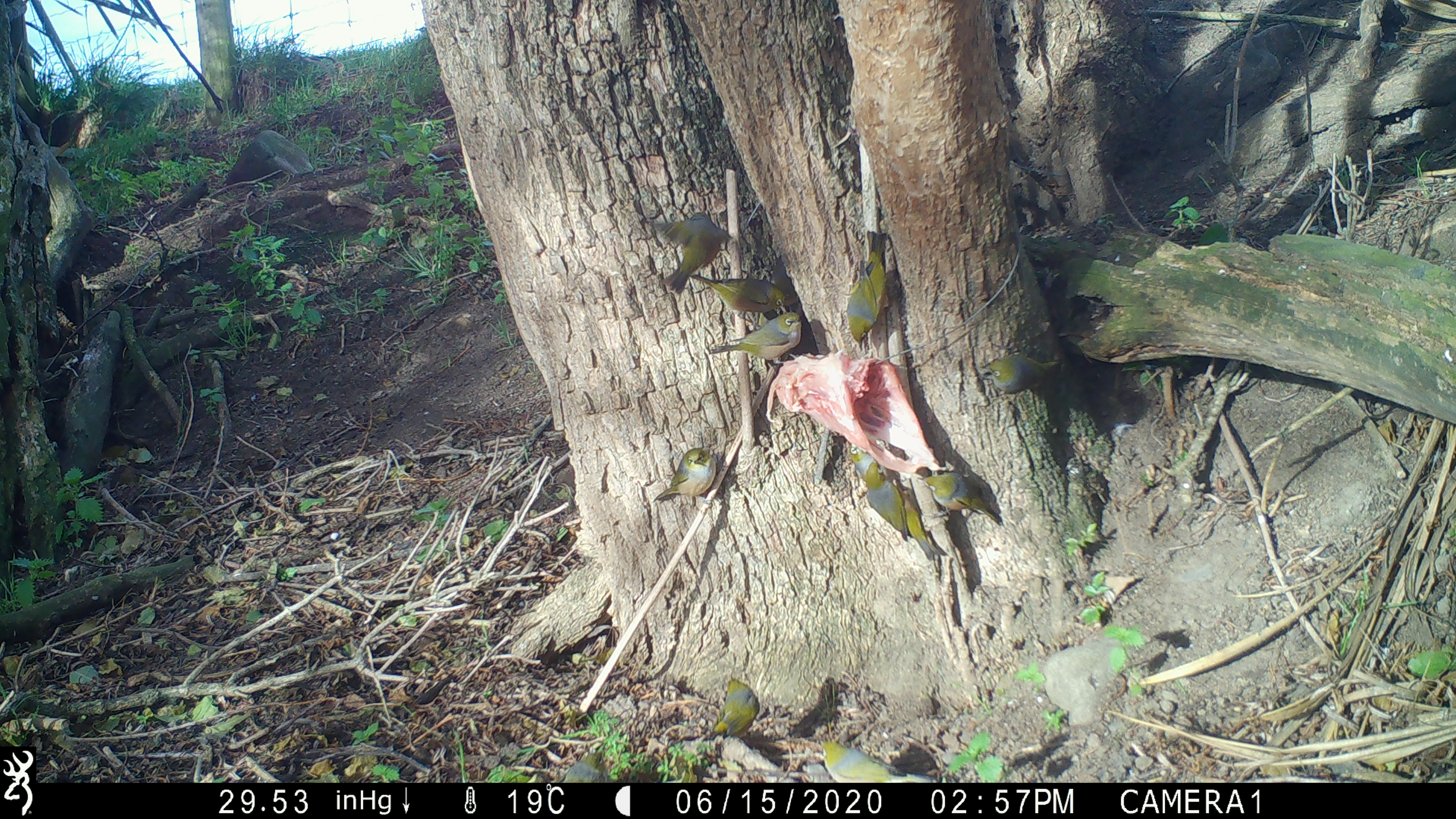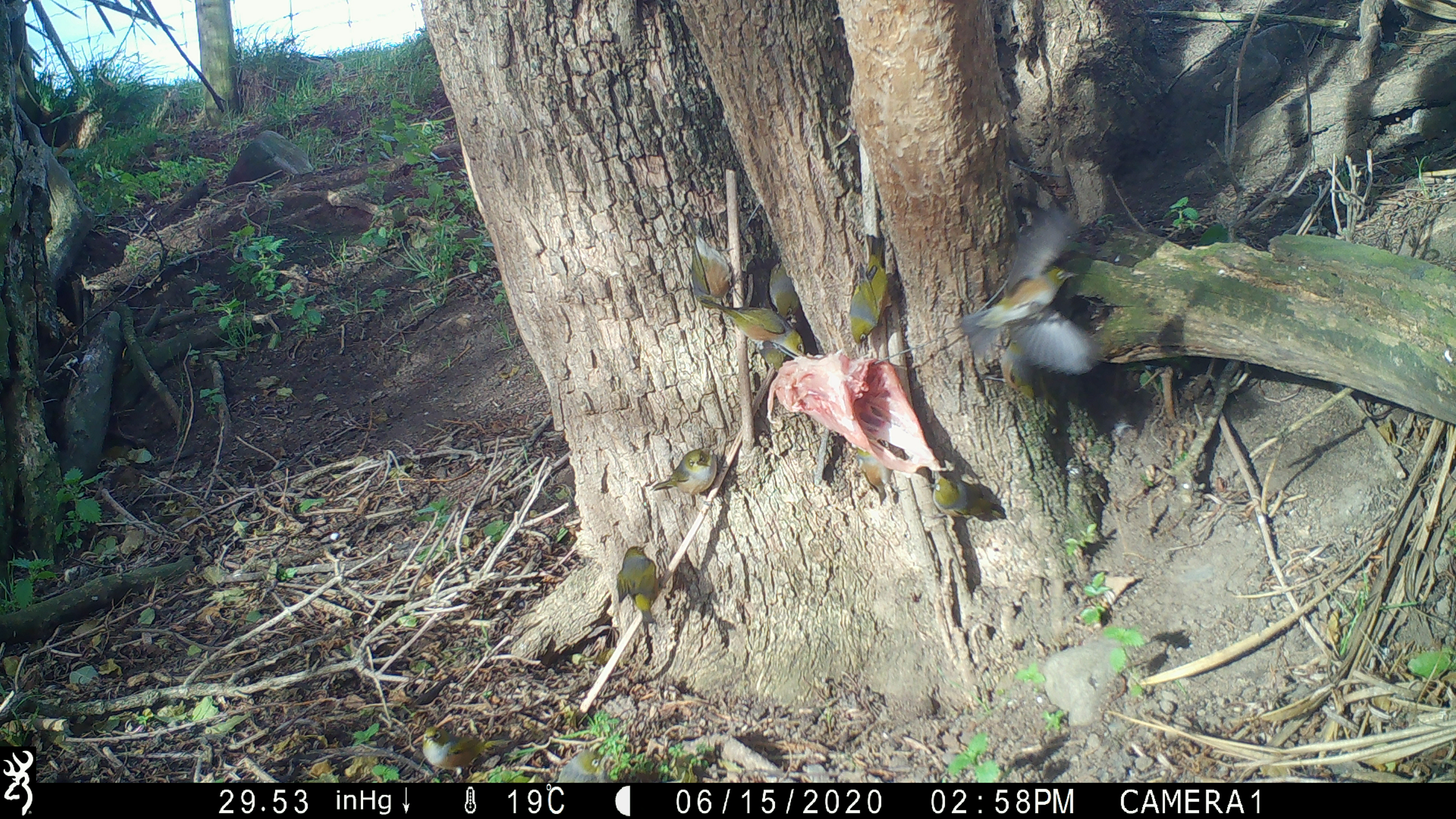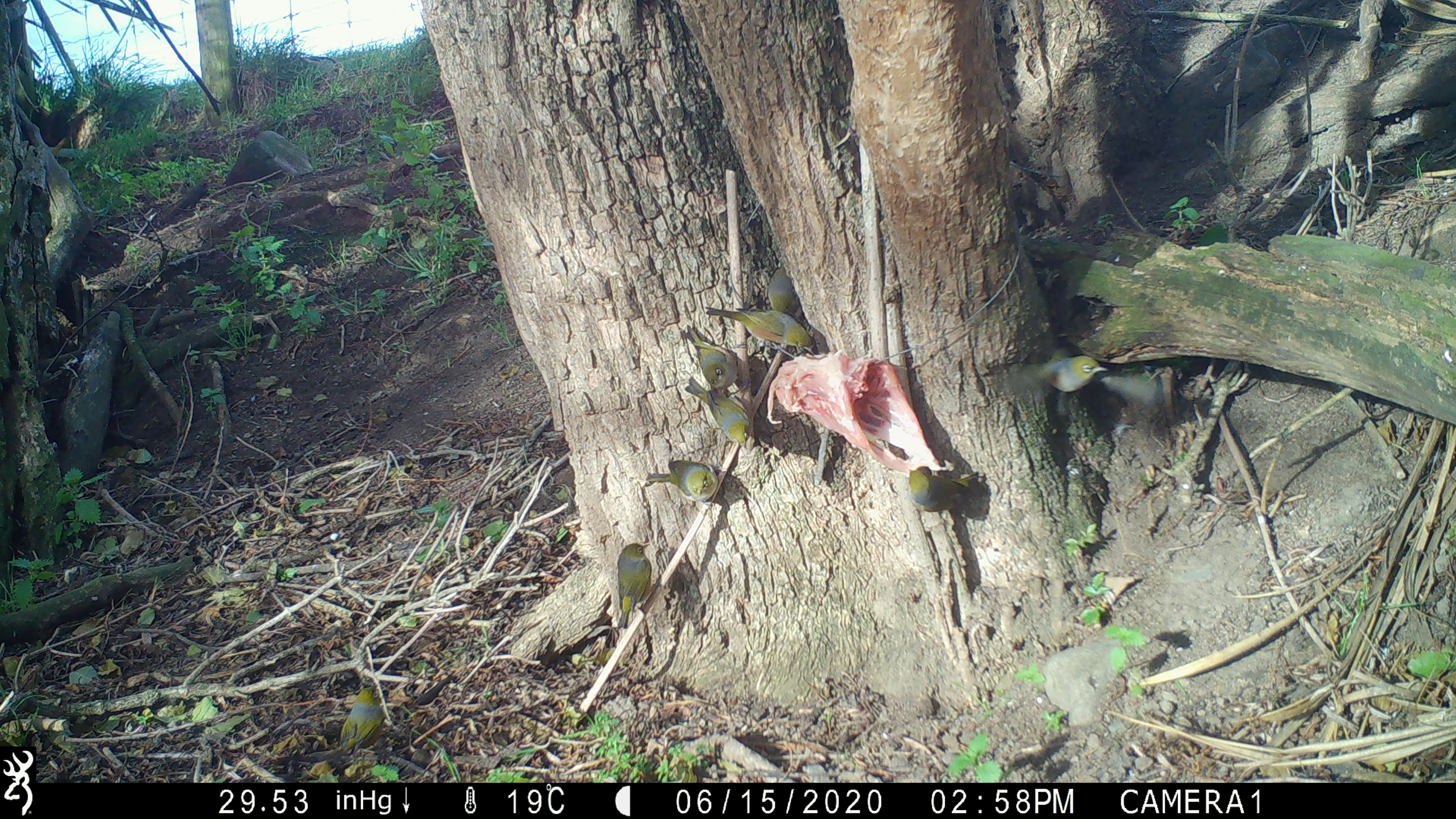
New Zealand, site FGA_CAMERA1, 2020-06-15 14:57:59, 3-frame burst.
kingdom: Animalia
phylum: Chordata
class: Aves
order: Passeriformes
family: Zosteropidae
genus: Zosterops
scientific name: Zosterops lateralis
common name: silvereye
Silvereye (Zosterops lateralis).